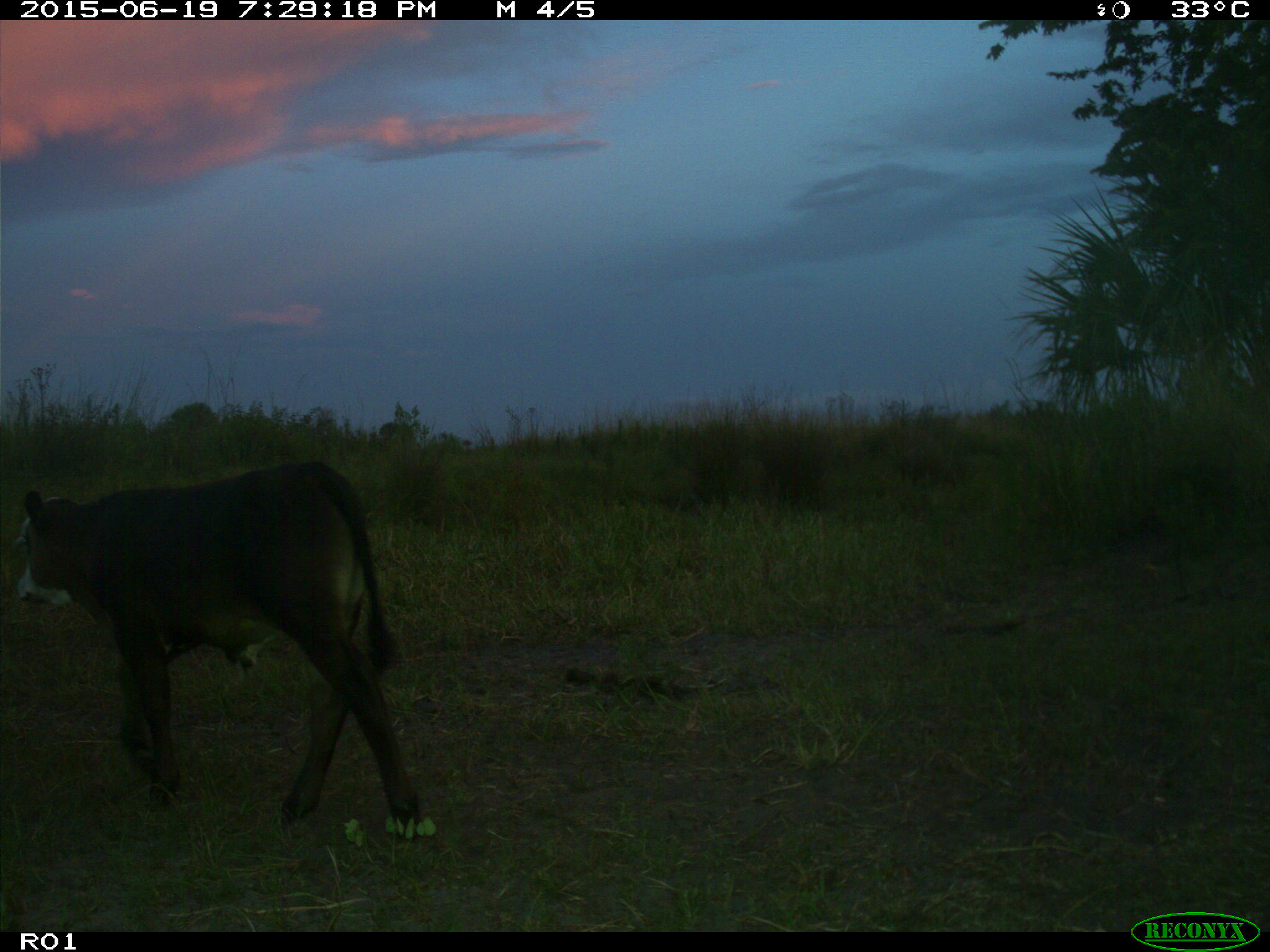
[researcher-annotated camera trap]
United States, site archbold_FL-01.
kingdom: Animalia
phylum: Chordata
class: Mammalia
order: Artiodactyla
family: Bovidae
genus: Bos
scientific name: Bos taurus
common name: domestic cow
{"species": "Bos taurus (domestic cow)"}